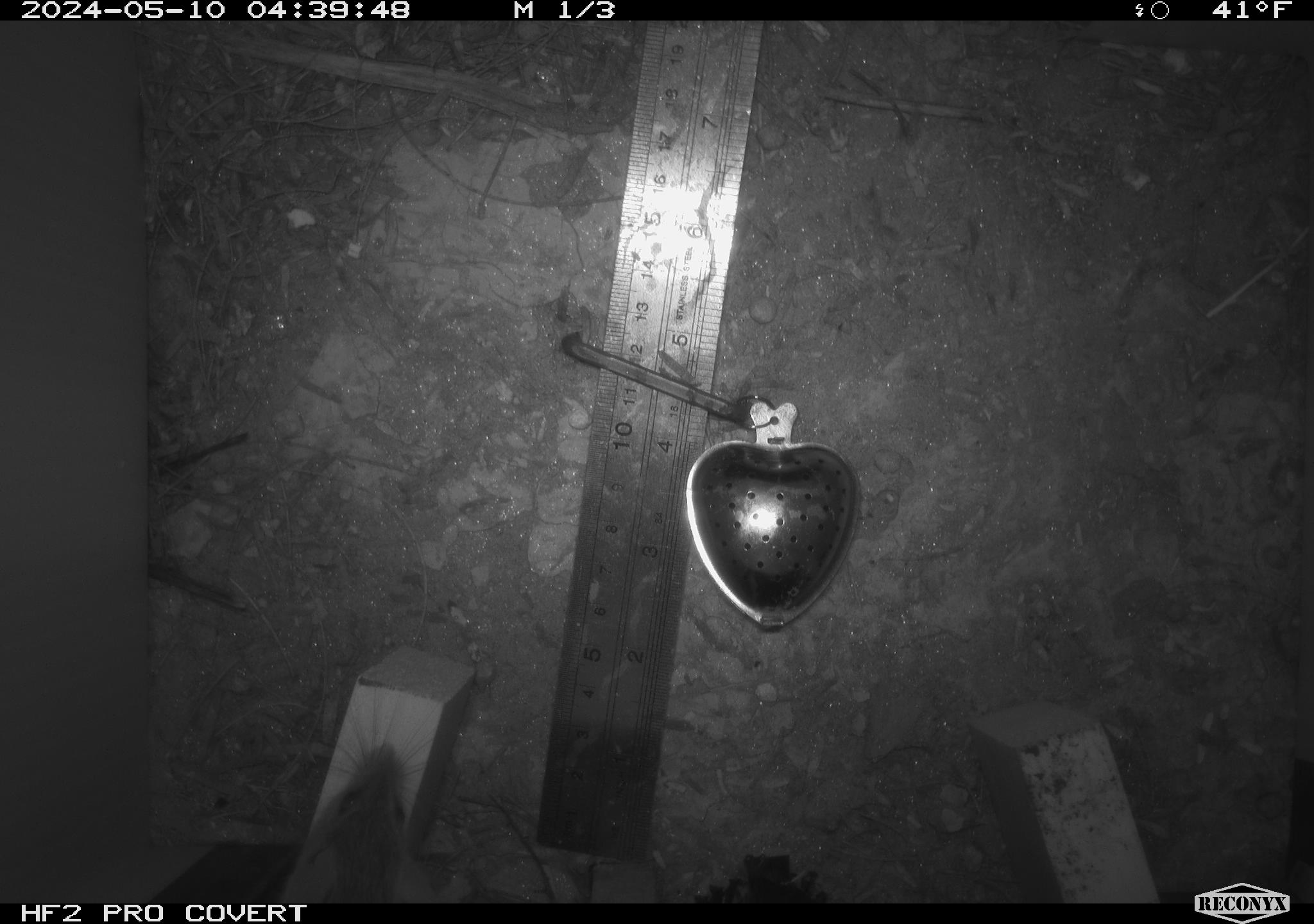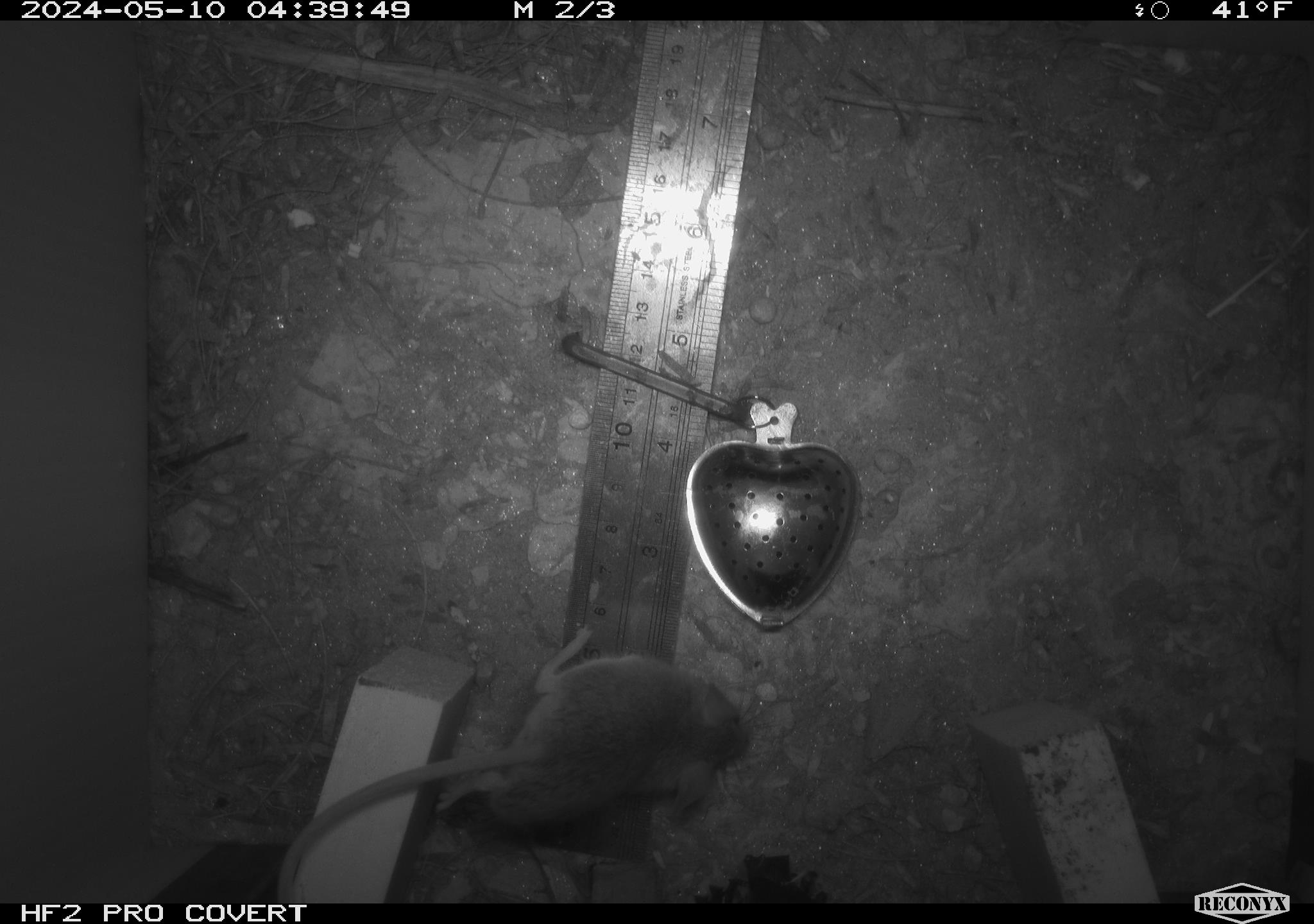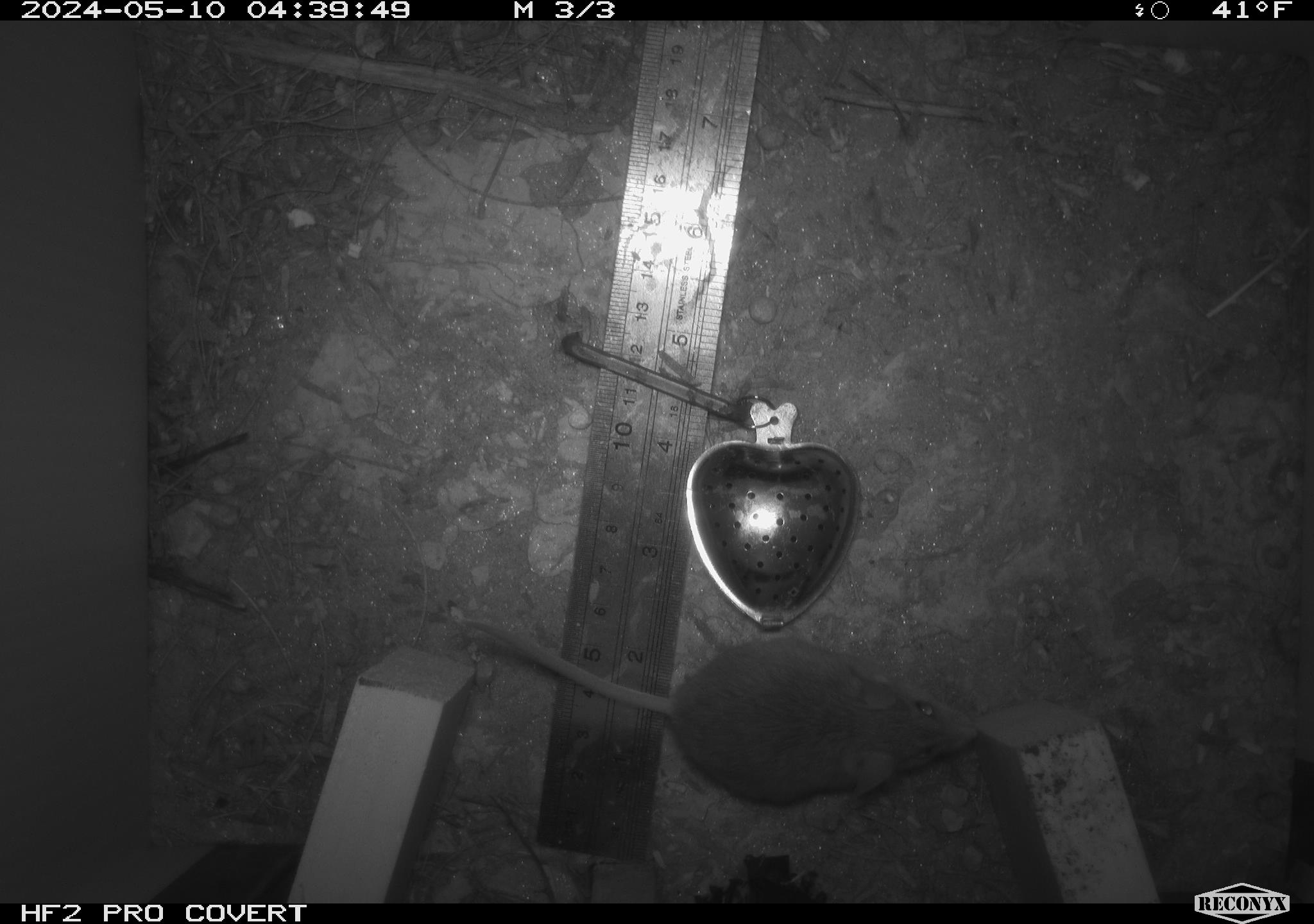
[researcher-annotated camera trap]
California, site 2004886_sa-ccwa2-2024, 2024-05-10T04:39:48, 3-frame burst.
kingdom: Animalia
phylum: Chordata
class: Mammalia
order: Rodentia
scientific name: Rodentia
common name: mouse species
Mouse species (Rodentia).